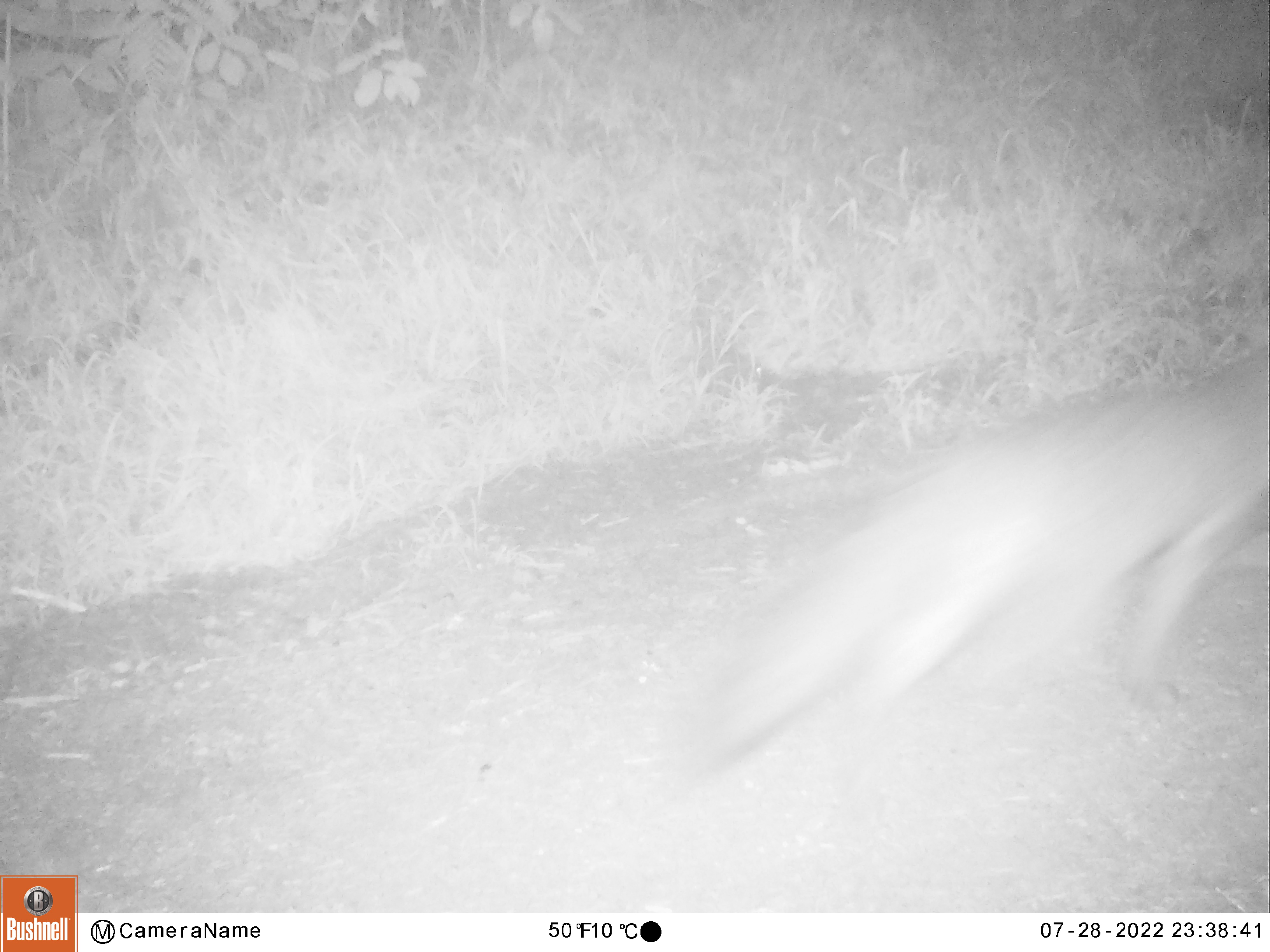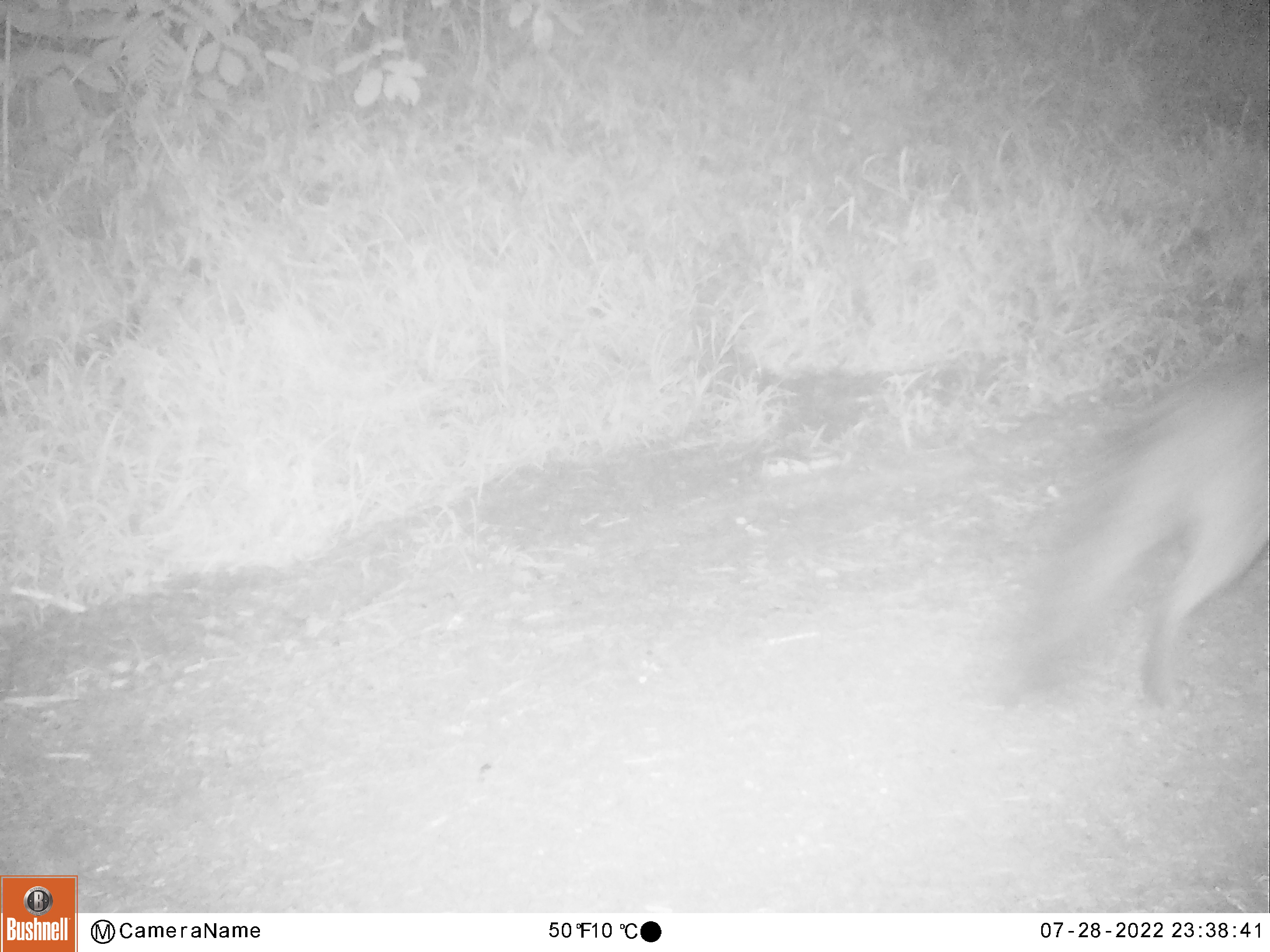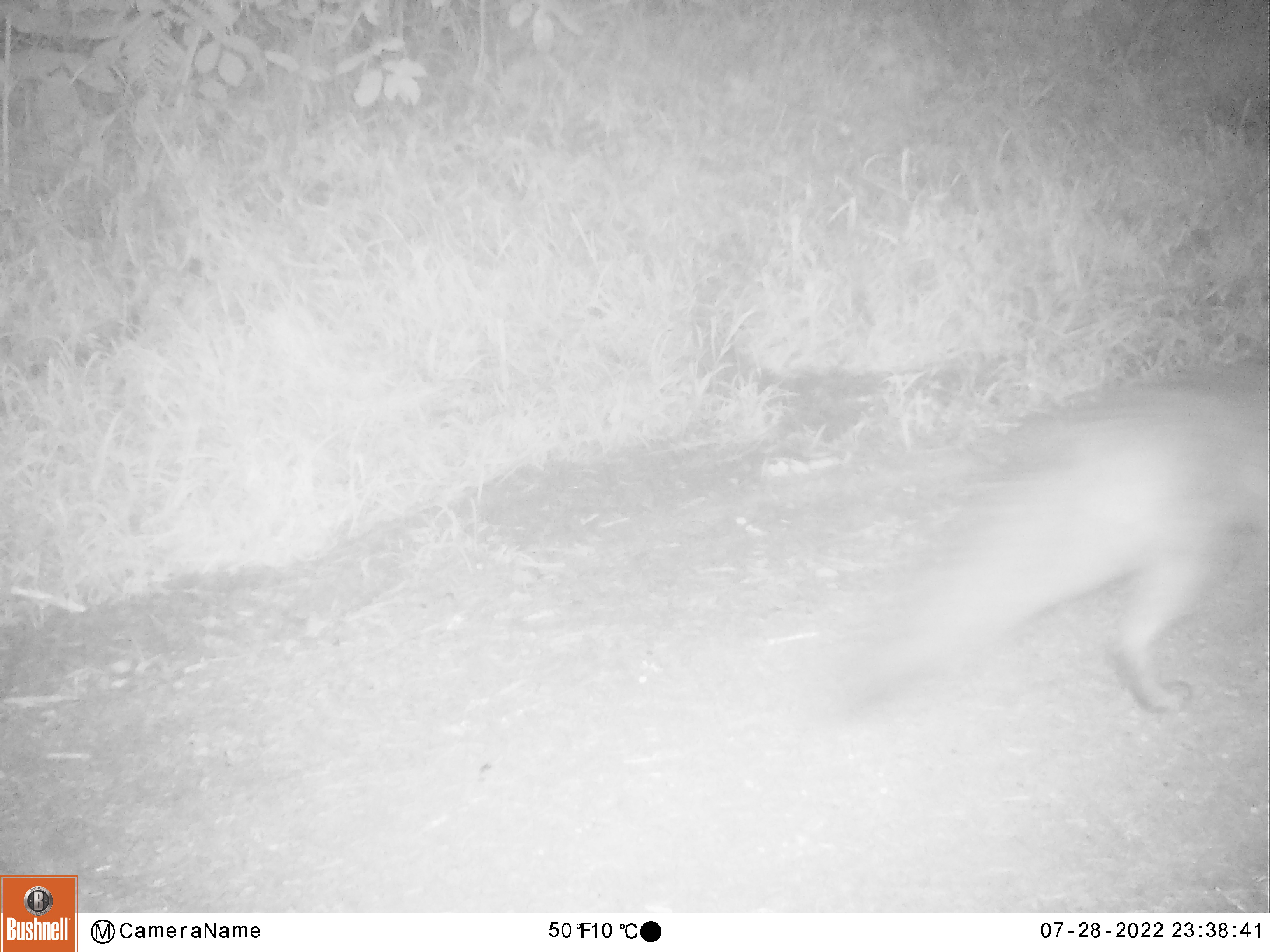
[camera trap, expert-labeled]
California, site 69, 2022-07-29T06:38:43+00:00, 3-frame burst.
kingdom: Animalia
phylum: Chordata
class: Mammalia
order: Carnivora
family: Canidae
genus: Urocyon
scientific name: Urocyon cinereoargenteus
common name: gray fox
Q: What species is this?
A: Gray fox (Urocyon cinereoargenteus).